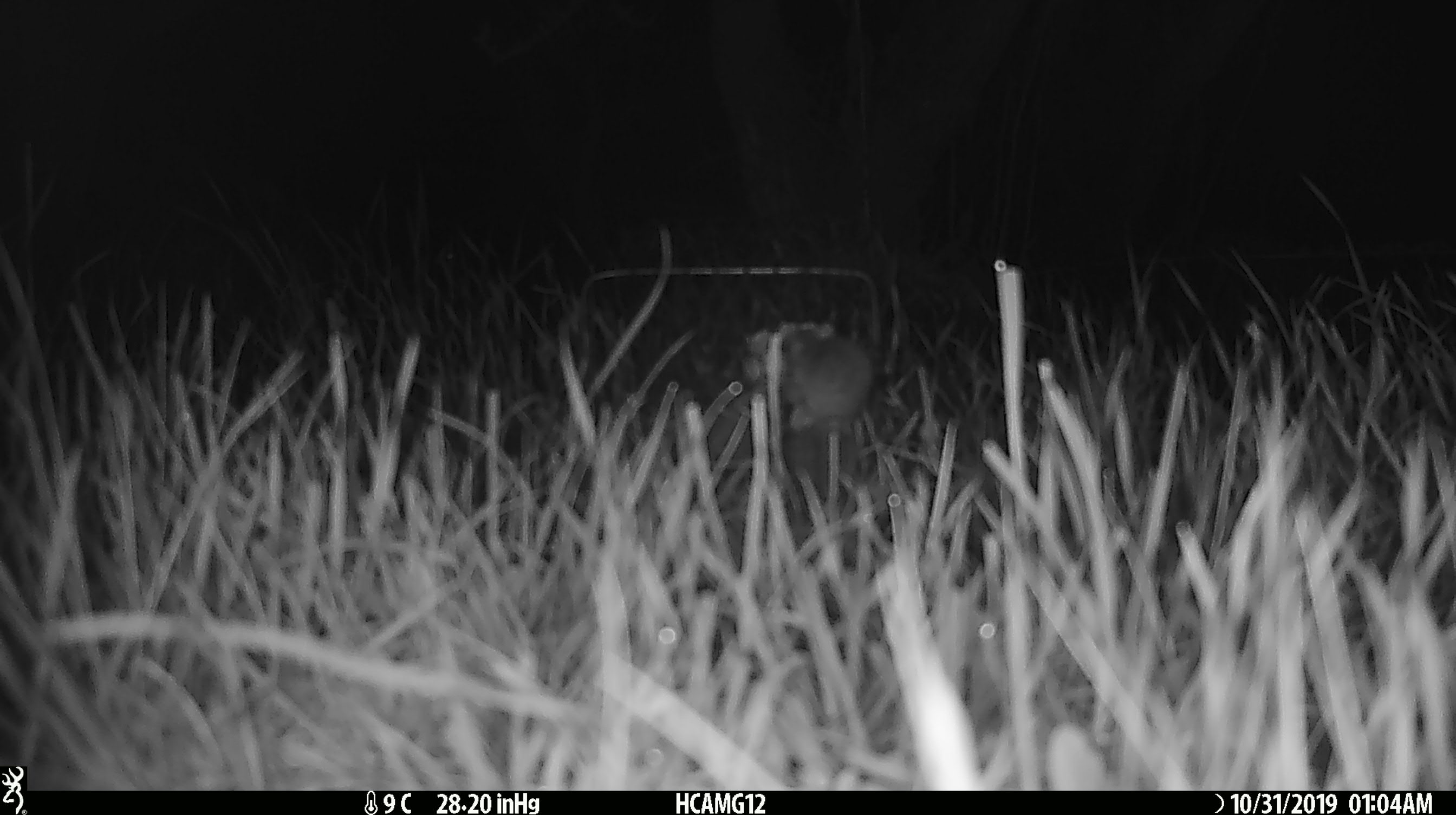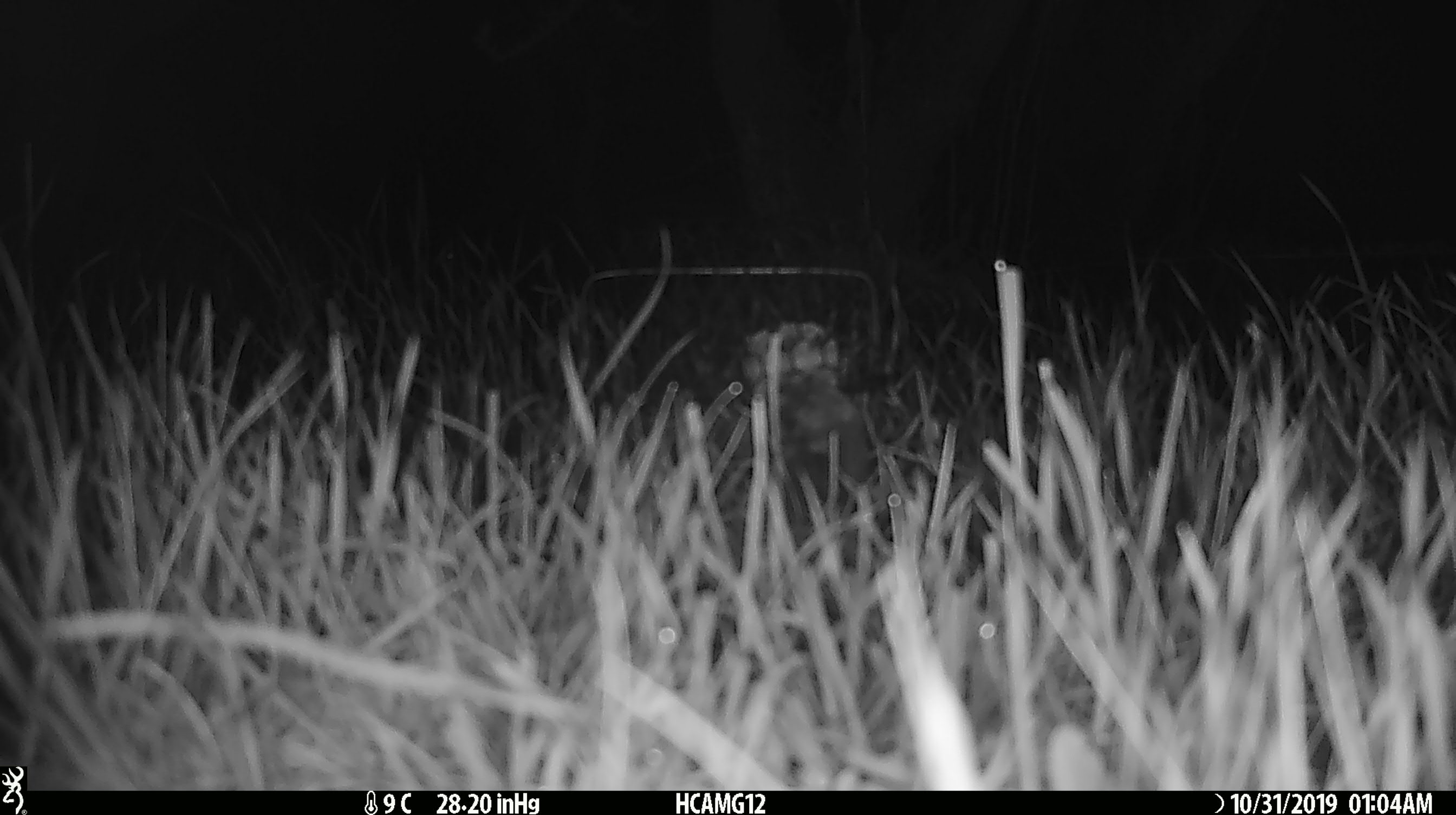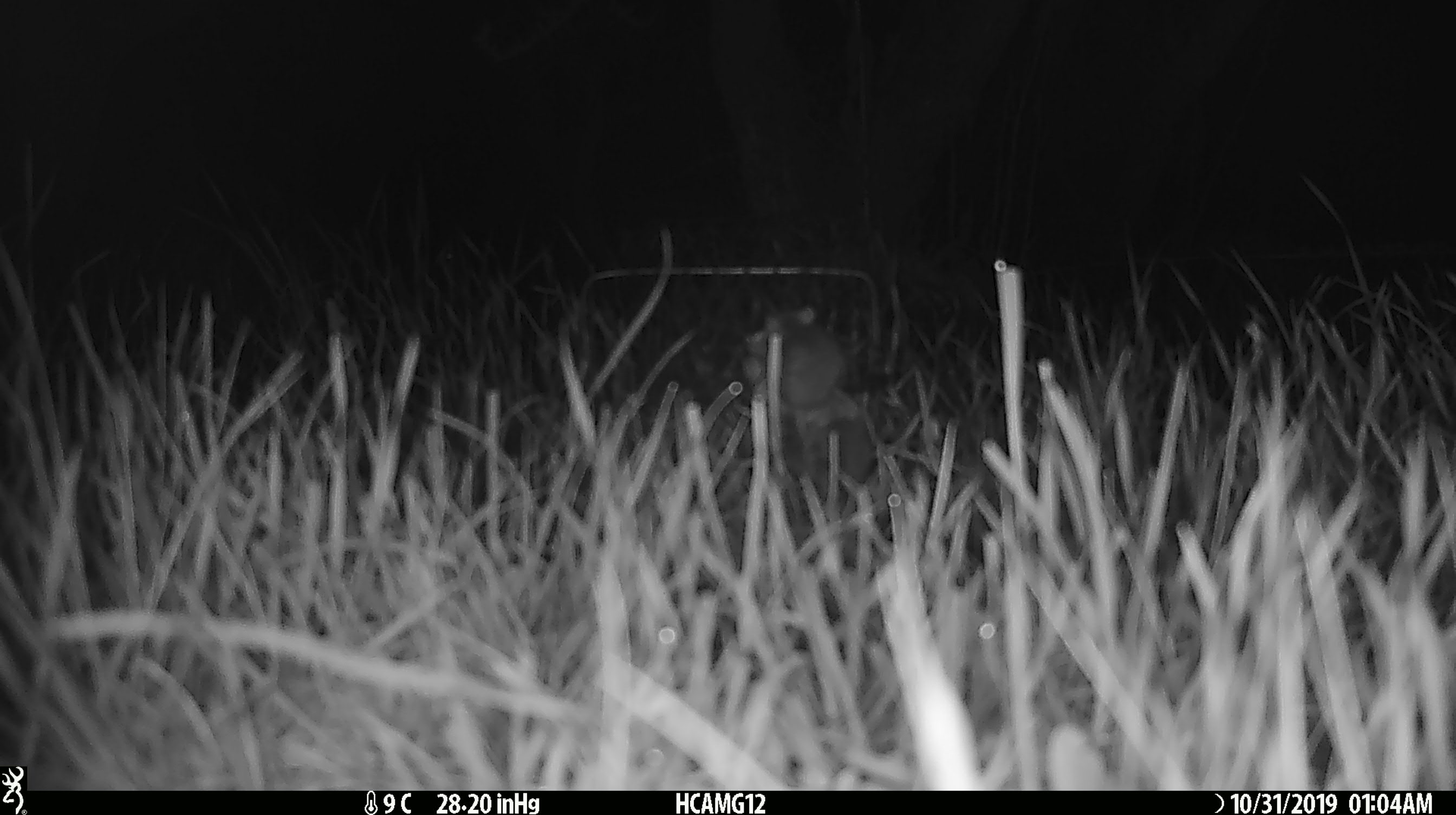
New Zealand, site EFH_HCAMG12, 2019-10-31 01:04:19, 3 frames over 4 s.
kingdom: Animalia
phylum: Chordata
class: Mammalia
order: Rodentia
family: Muridae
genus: Mus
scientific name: Mus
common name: mouse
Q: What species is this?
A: Mouse (Mus).